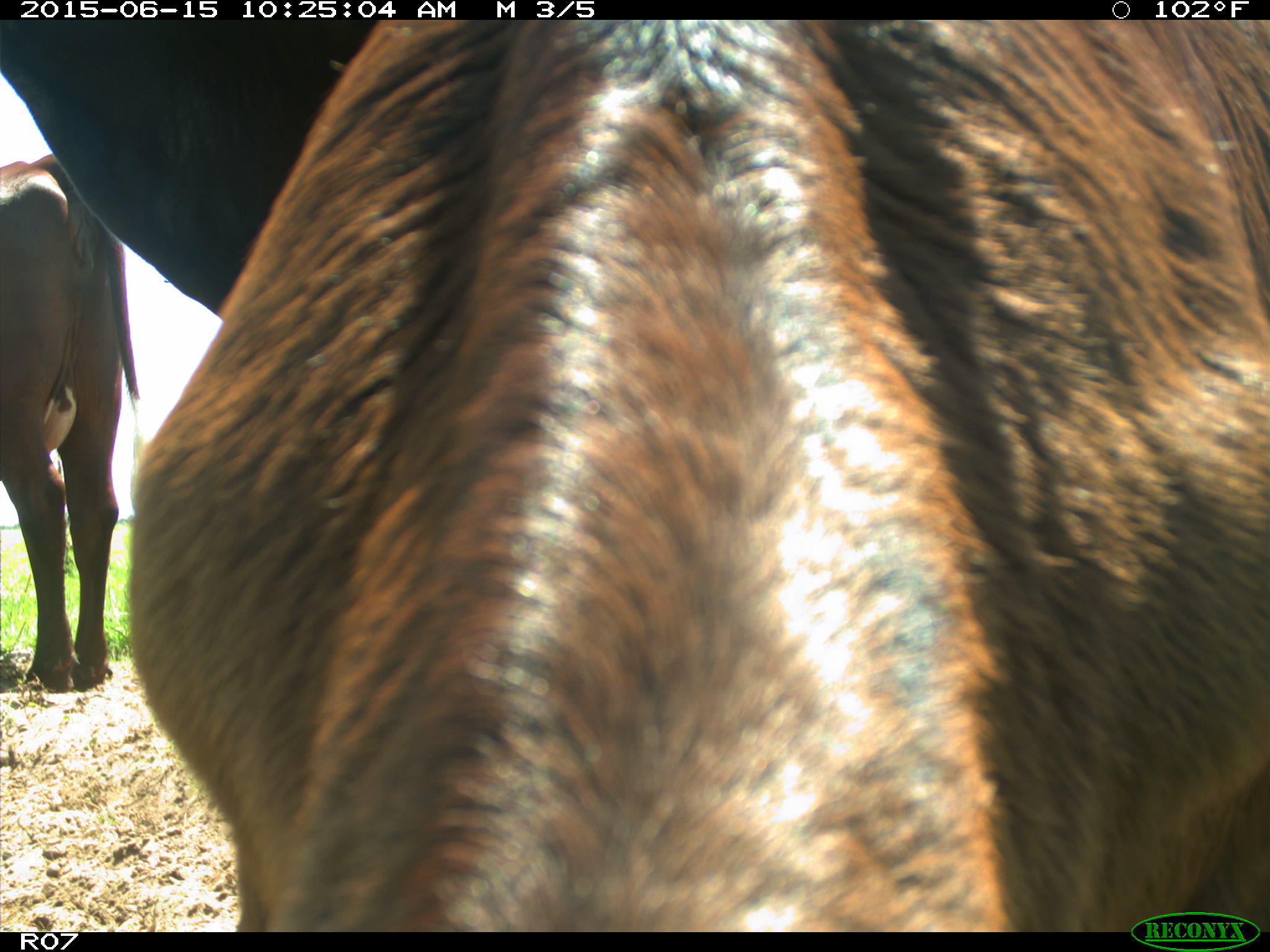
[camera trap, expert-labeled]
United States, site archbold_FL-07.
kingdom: Animalia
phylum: Chordata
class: Mammalia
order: Artiodactyla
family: Bovidae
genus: Bos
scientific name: Bos taurus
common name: domestic cow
Bos taurus (domestic cow).